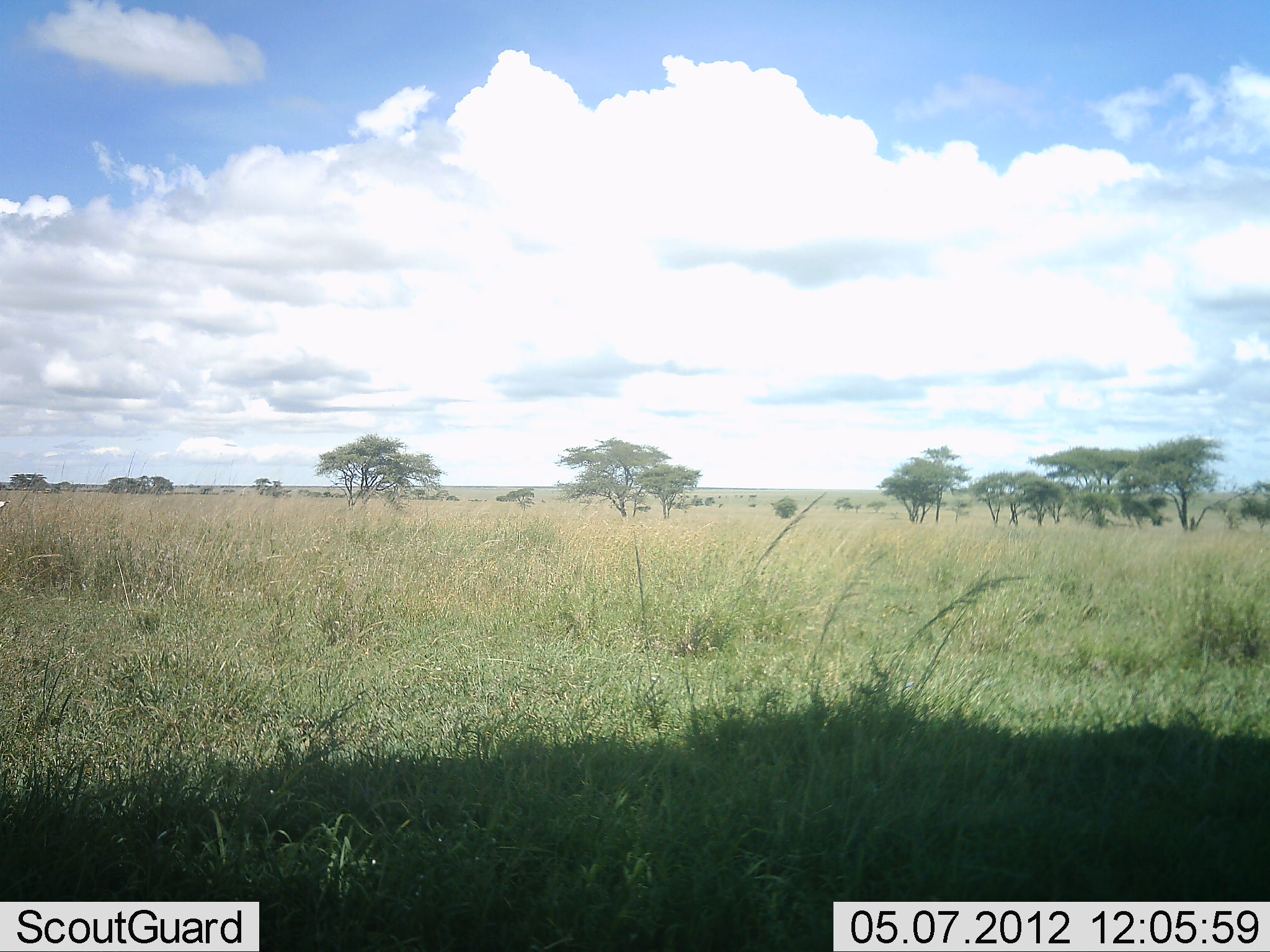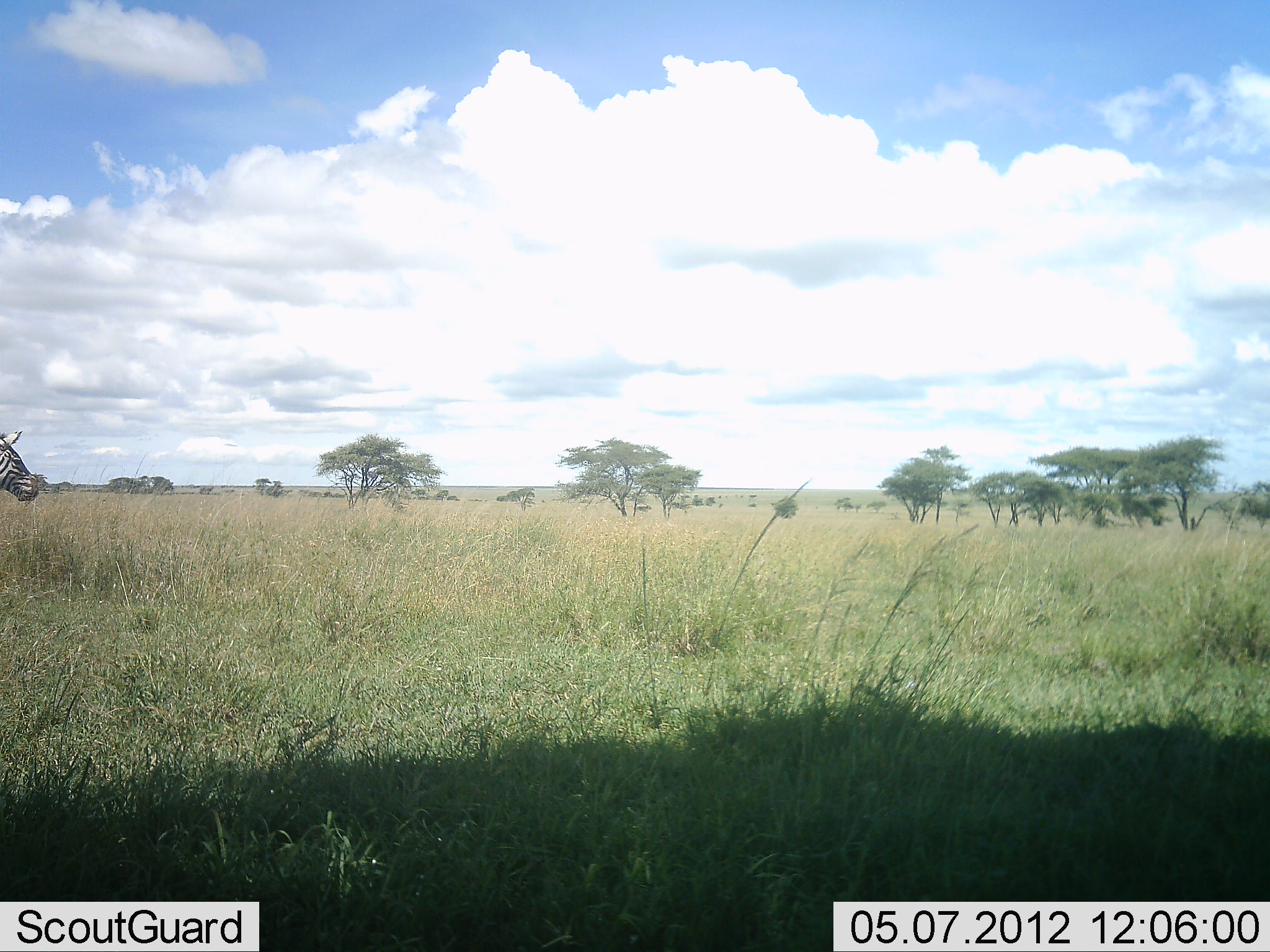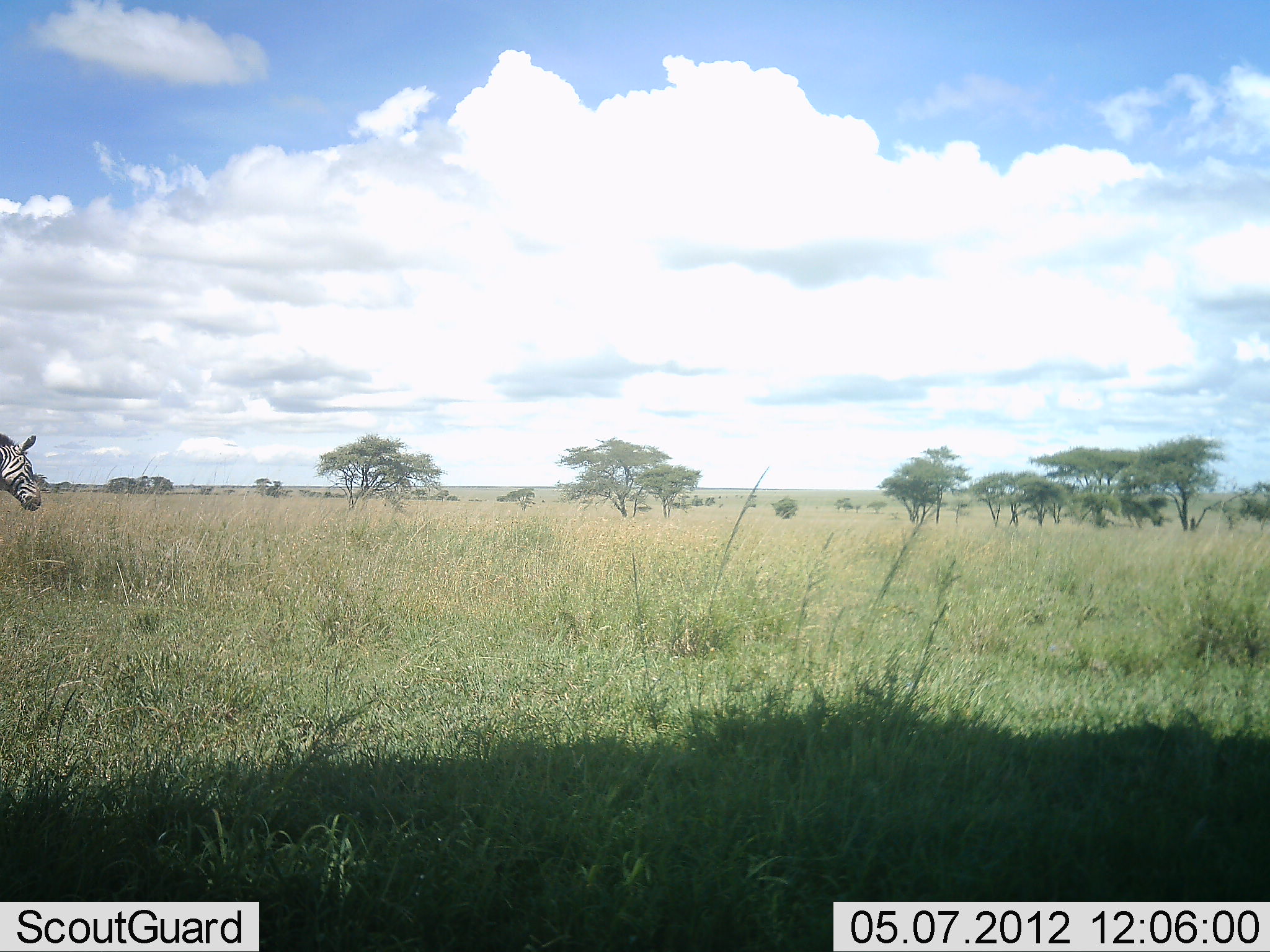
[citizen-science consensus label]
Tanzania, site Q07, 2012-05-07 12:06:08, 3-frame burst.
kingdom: Animalia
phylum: Chordata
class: Mammalia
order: Perissodactyla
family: Equidae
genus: Equus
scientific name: Equus quagga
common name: plains zebra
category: zebra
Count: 1.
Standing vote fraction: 50%.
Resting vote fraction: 0%.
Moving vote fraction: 50%.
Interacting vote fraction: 0%.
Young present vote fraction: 0%.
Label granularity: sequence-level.